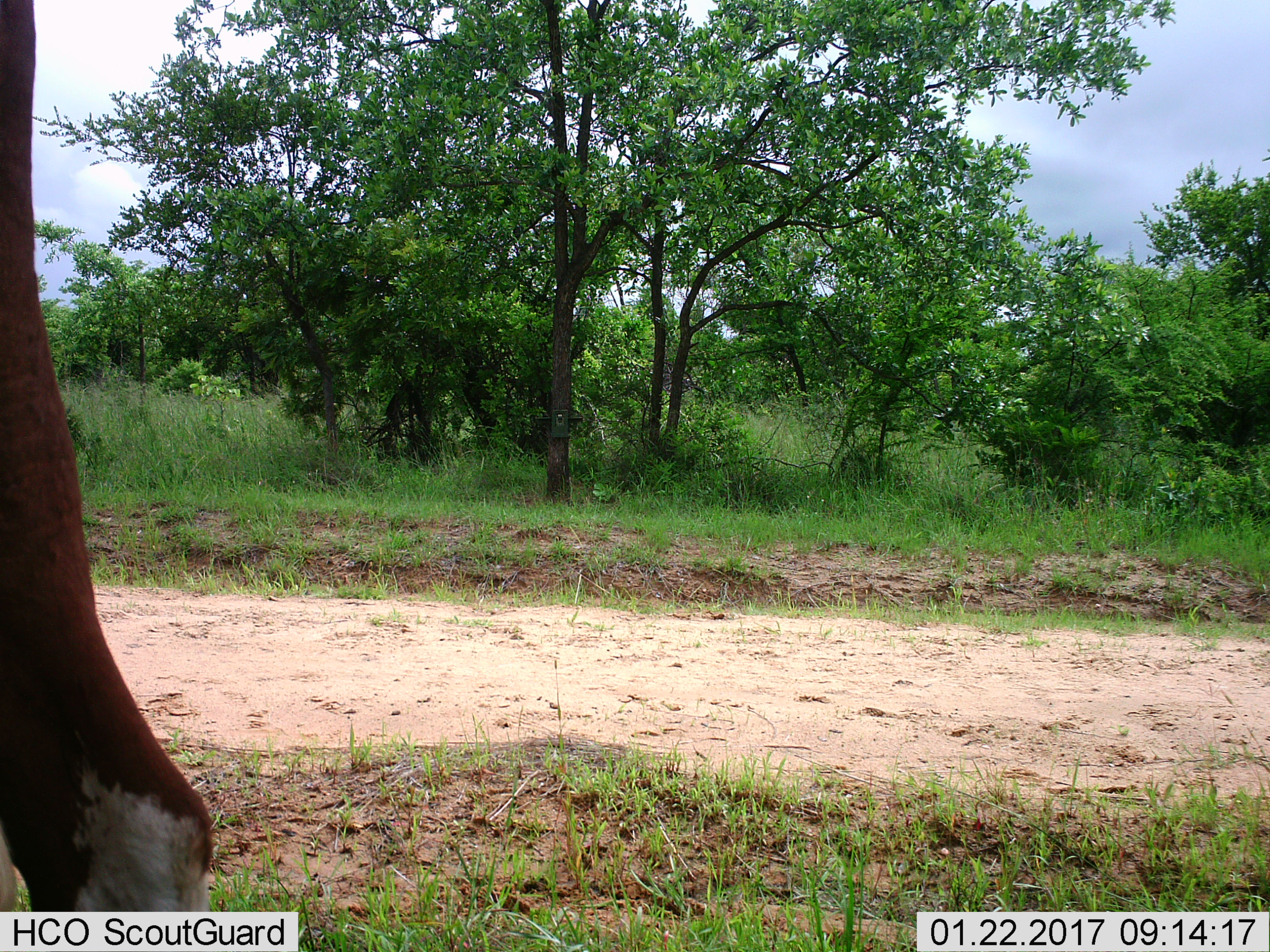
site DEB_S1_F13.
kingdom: Animalia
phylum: Chordata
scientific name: Vertebrata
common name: domestic animal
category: domesticanimal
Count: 1.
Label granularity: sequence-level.